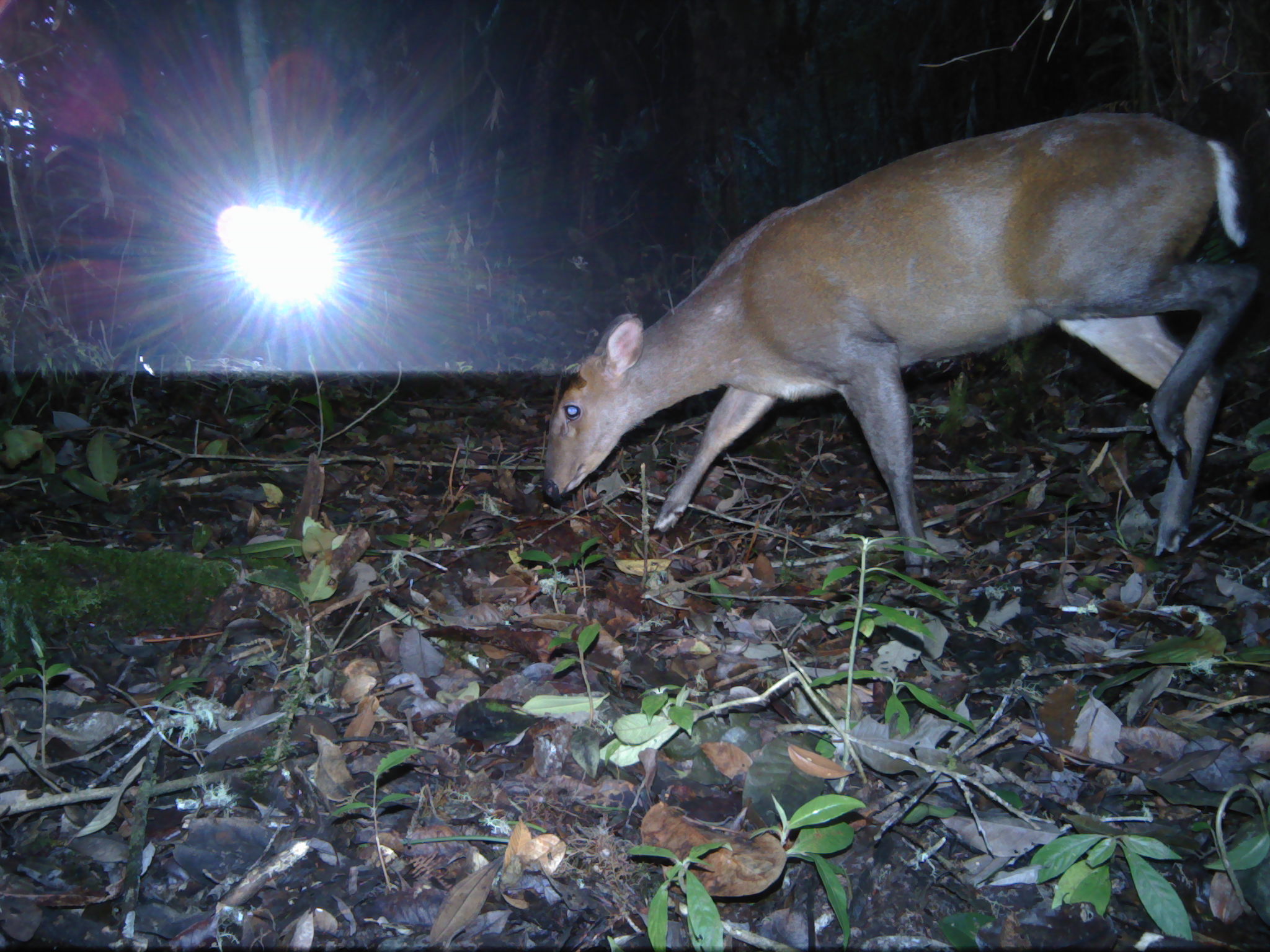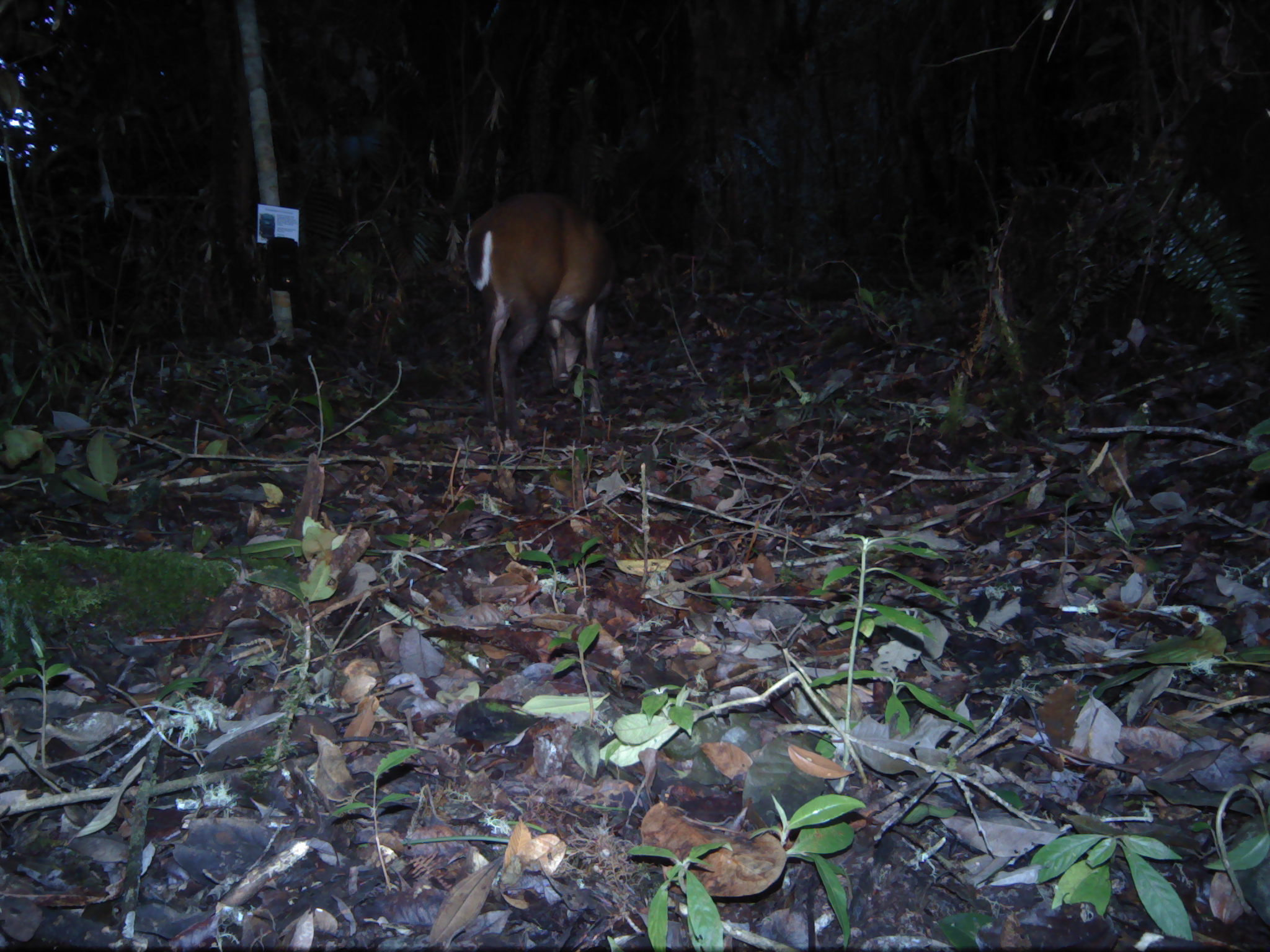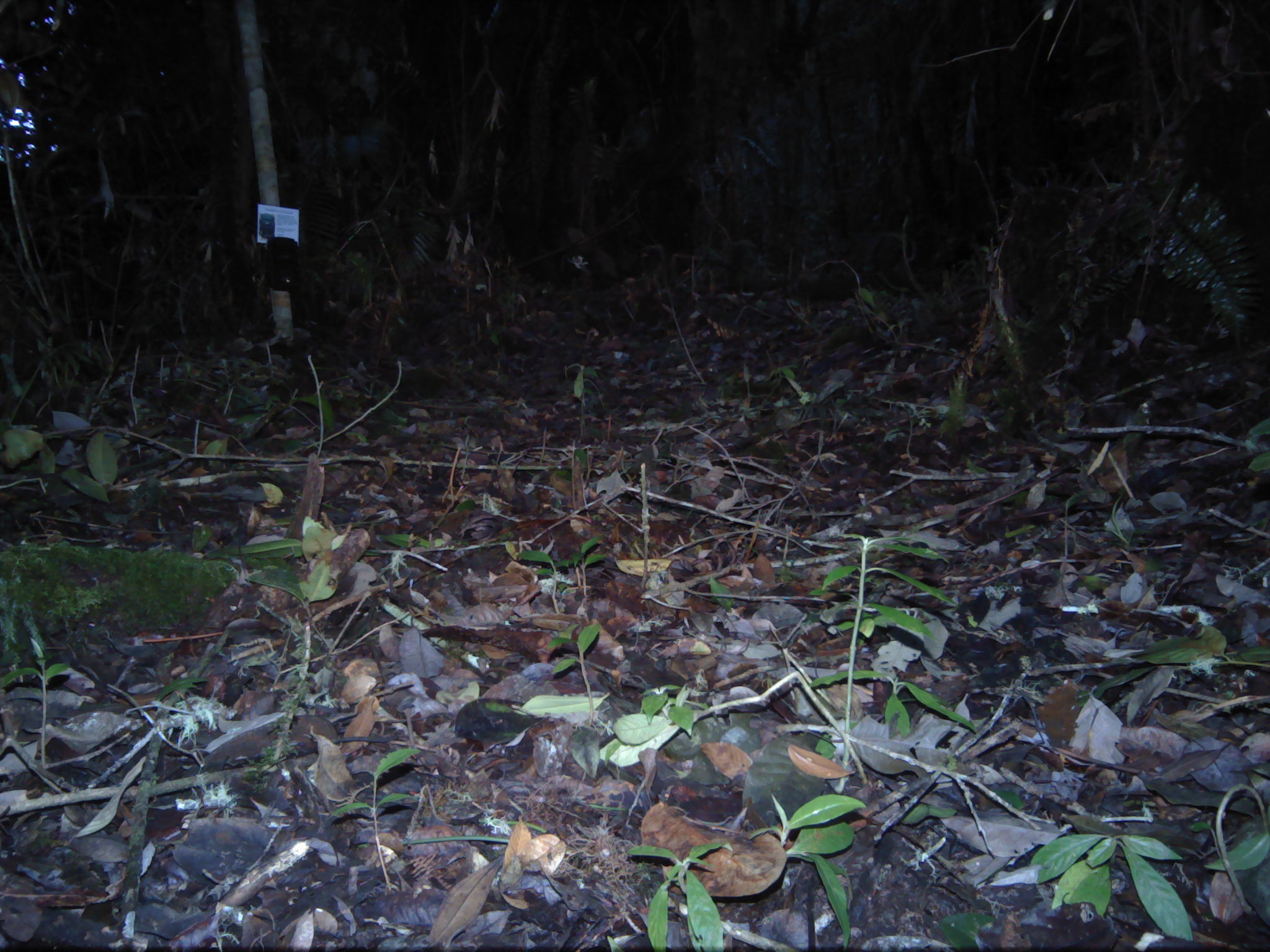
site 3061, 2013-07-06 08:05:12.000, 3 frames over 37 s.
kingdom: Animalia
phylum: Chordata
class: Mammalia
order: Artiodactyla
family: Cervidae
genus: Muntiacus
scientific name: Muntiacus muntjak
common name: southern red muntjac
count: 1